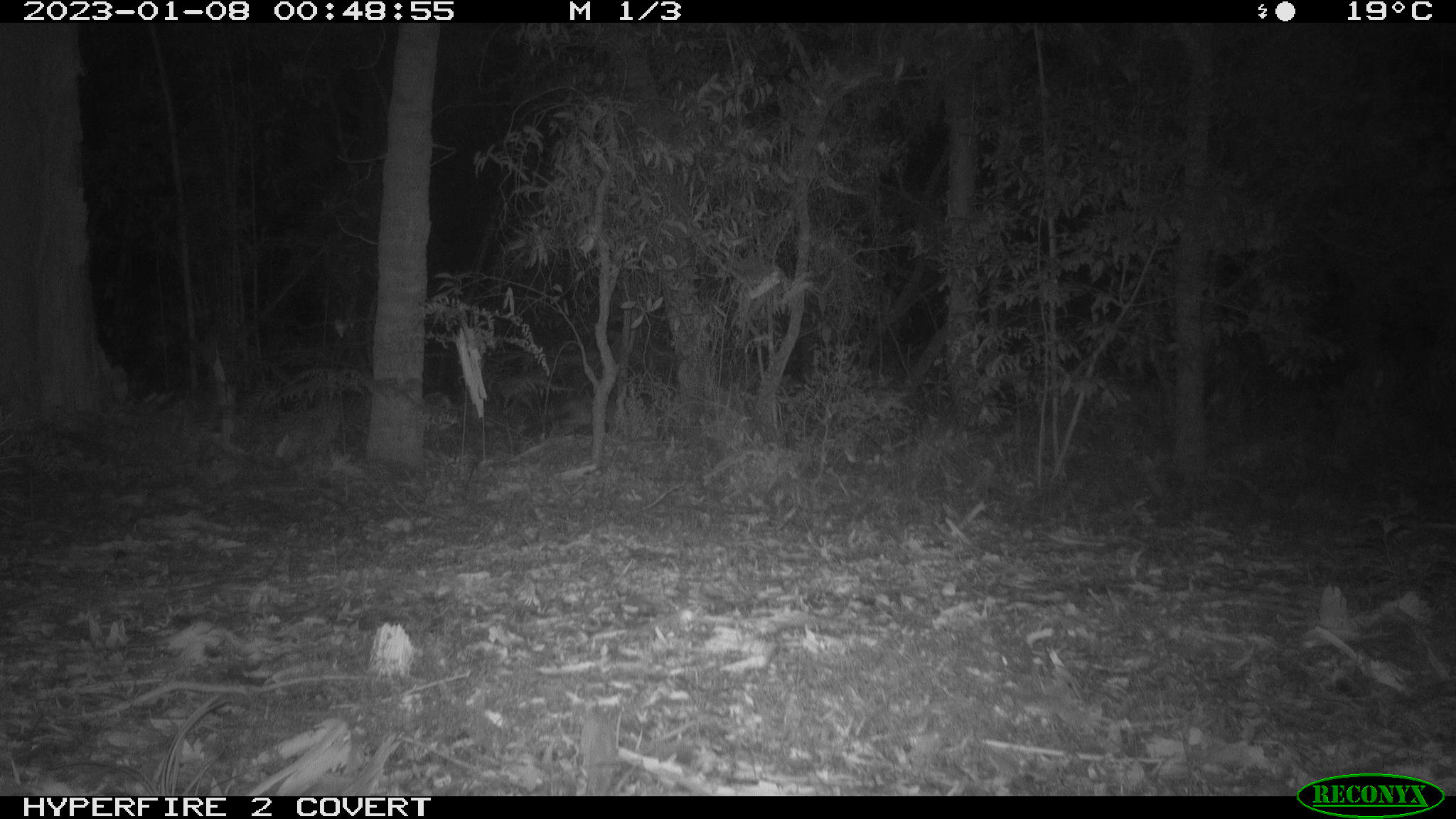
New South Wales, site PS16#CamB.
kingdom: Animalia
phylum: Chordata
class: Mammalia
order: Carnivora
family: Canidae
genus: Vulpes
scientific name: Vulpes vulpes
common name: red fox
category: fox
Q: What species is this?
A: Fox (red fox) (Vulpes vulpes).